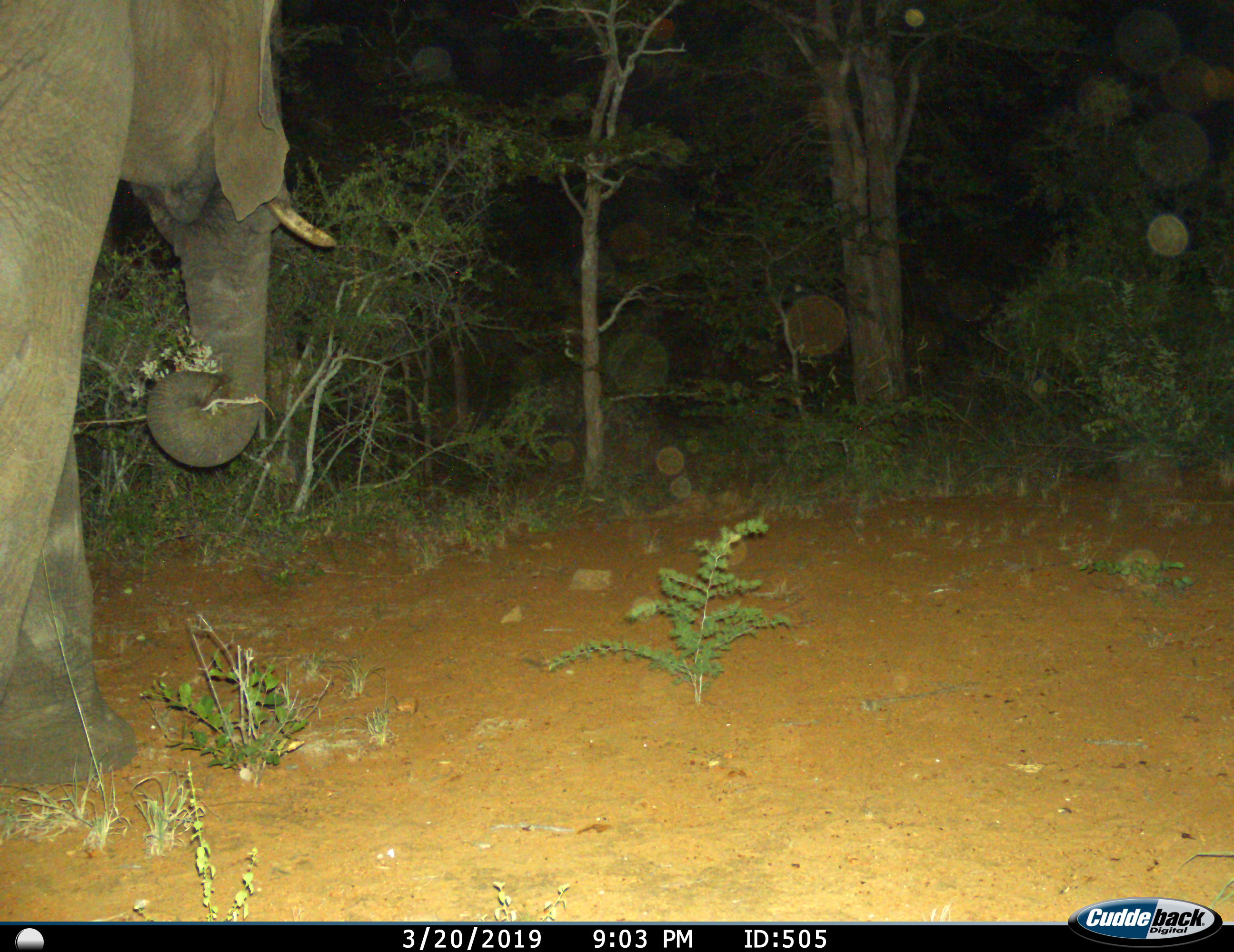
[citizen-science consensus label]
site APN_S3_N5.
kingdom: Animalia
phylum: Chordata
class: Mammalia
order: Proboscidea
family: Elephantidae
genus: Loxodonta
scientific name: Loxodonta africana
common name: african bush elephant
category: elephant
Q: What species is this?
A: Elephant (african bush elephant) (Loxodonta africana).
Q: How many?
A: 1.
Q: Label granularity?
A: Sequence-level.